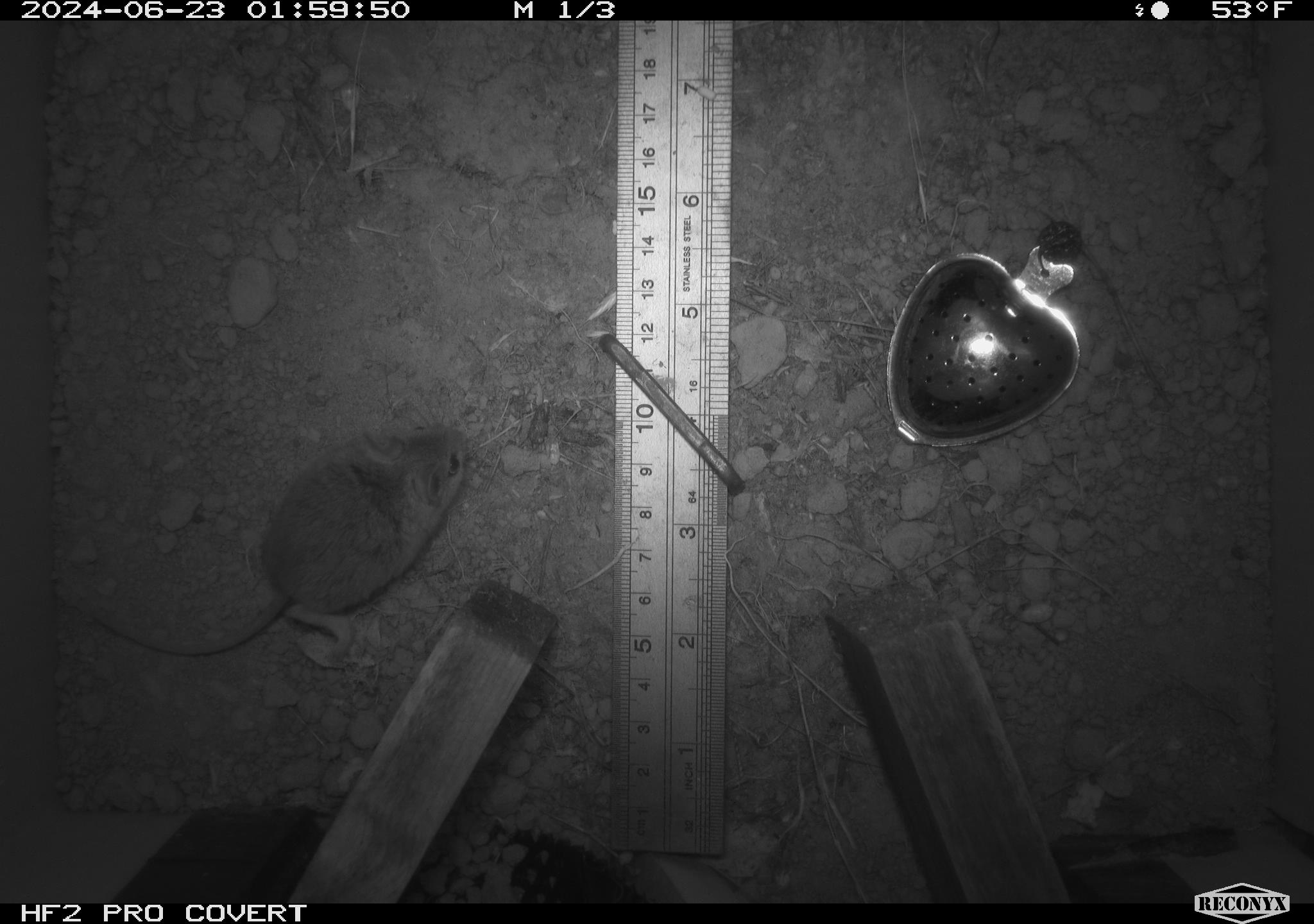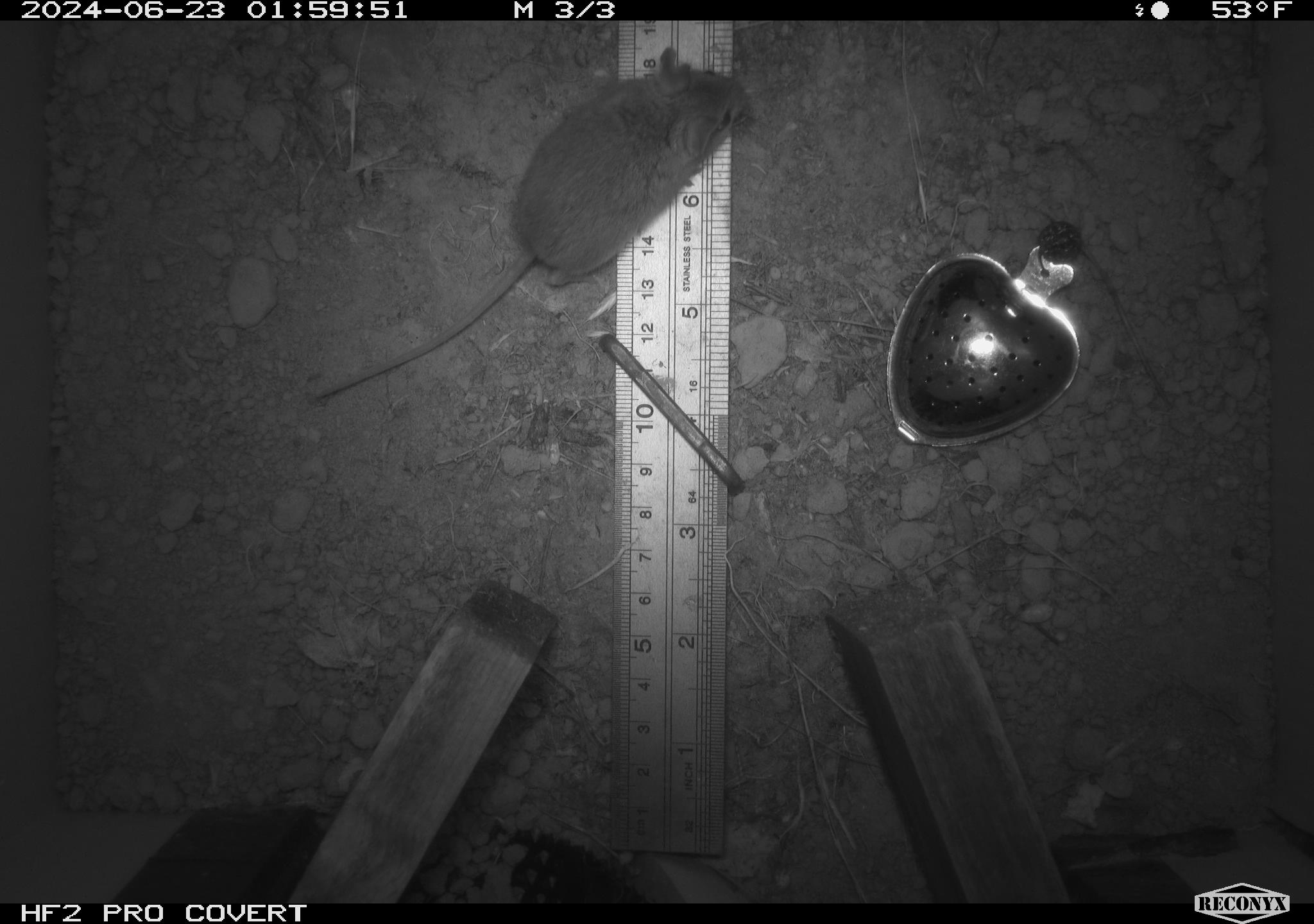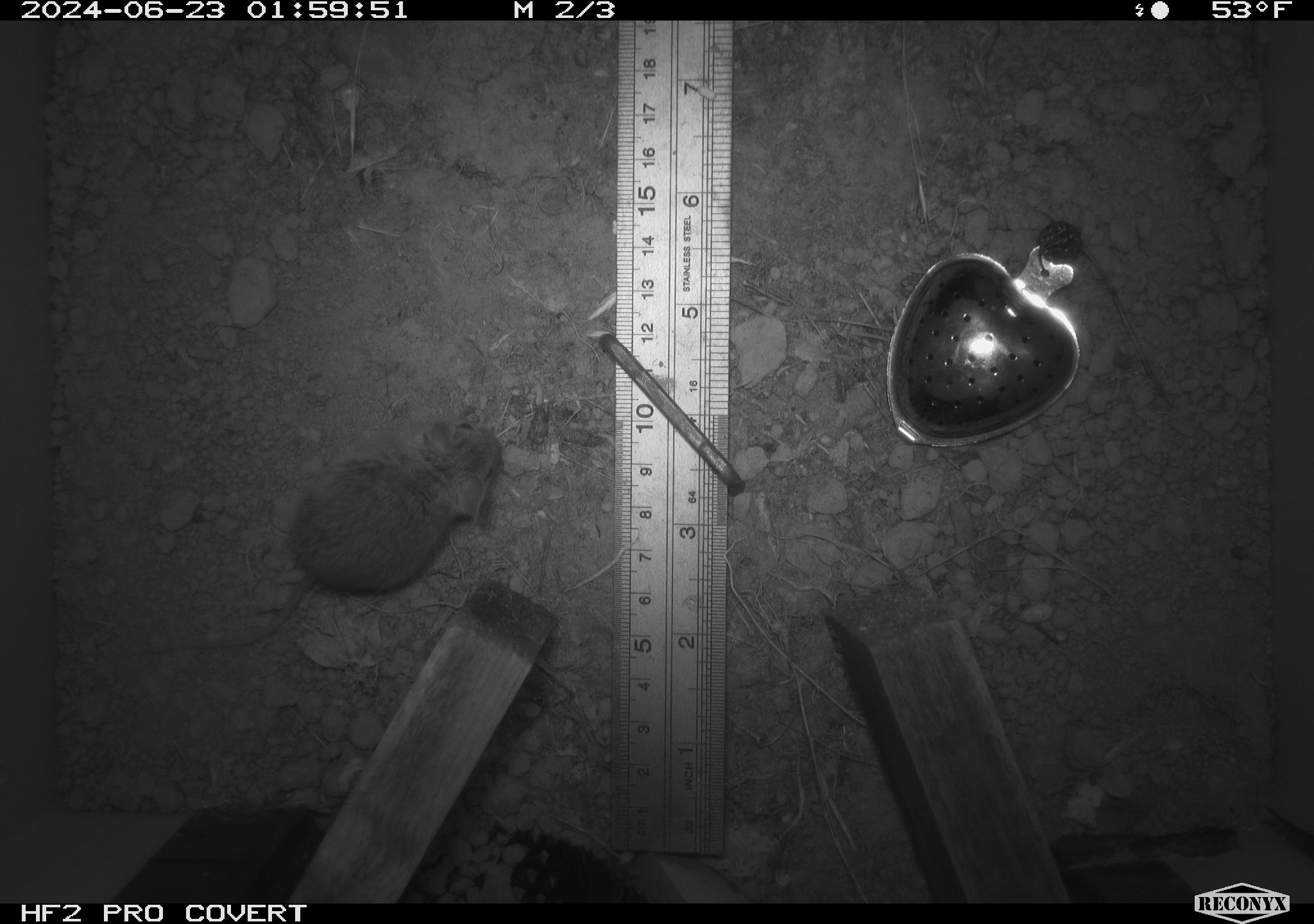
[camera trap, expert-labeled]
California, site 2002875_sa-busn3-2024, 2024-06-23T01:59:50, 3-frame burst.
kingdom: Animalia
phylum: Chordata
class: Mammalia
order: Rodentia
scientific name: Rodentia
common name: mouse species